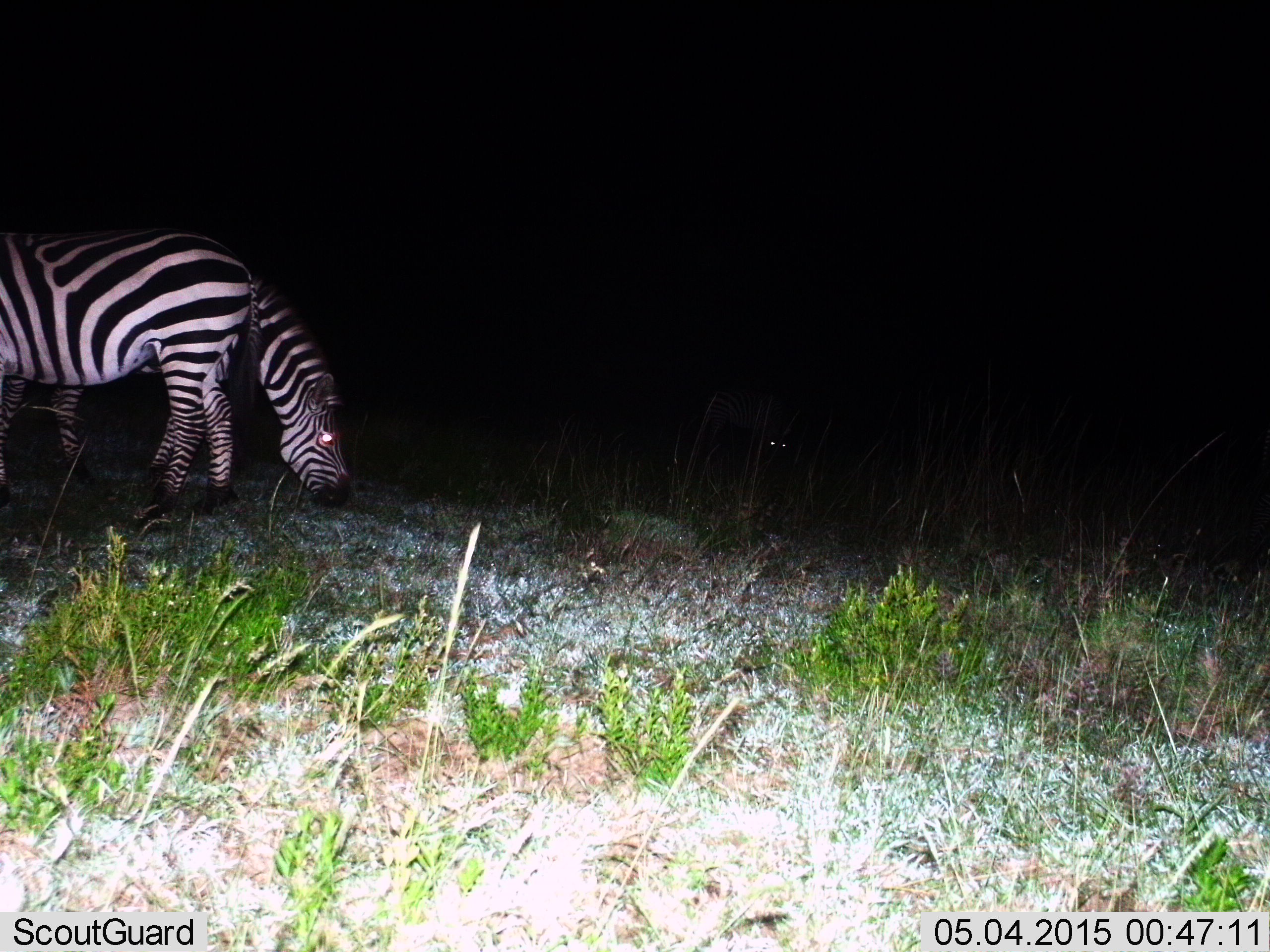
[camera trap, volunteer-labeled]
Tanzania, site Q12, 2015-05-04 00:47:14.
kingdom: Animalia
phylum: Chordata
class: Mammalia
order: Perissodactyla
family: Equidae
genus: Equus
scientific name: Equus quagga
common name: plains zebra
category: zebra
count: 2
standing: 60%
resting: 0%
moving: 0%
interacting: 0%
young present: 0%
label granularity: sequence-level